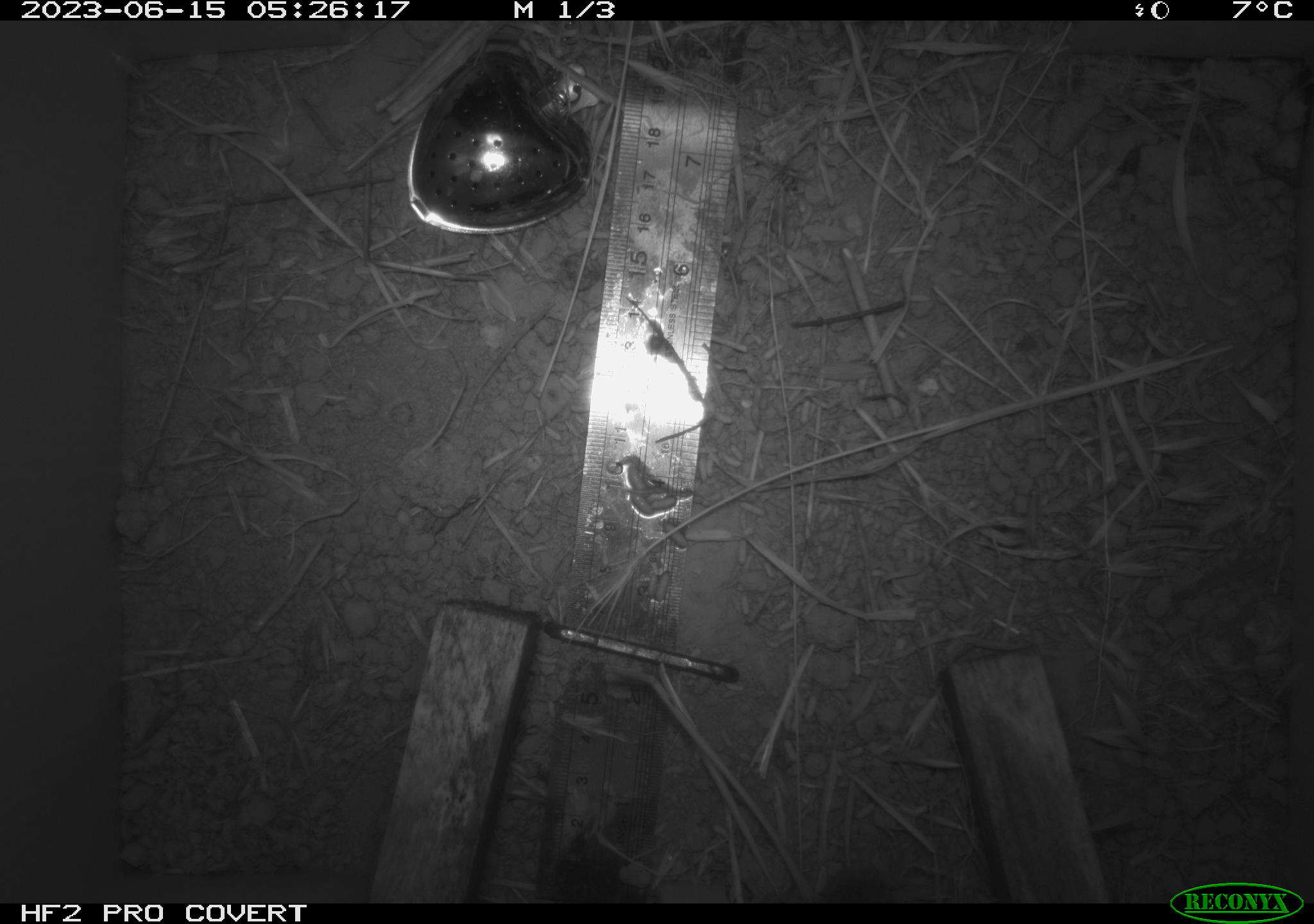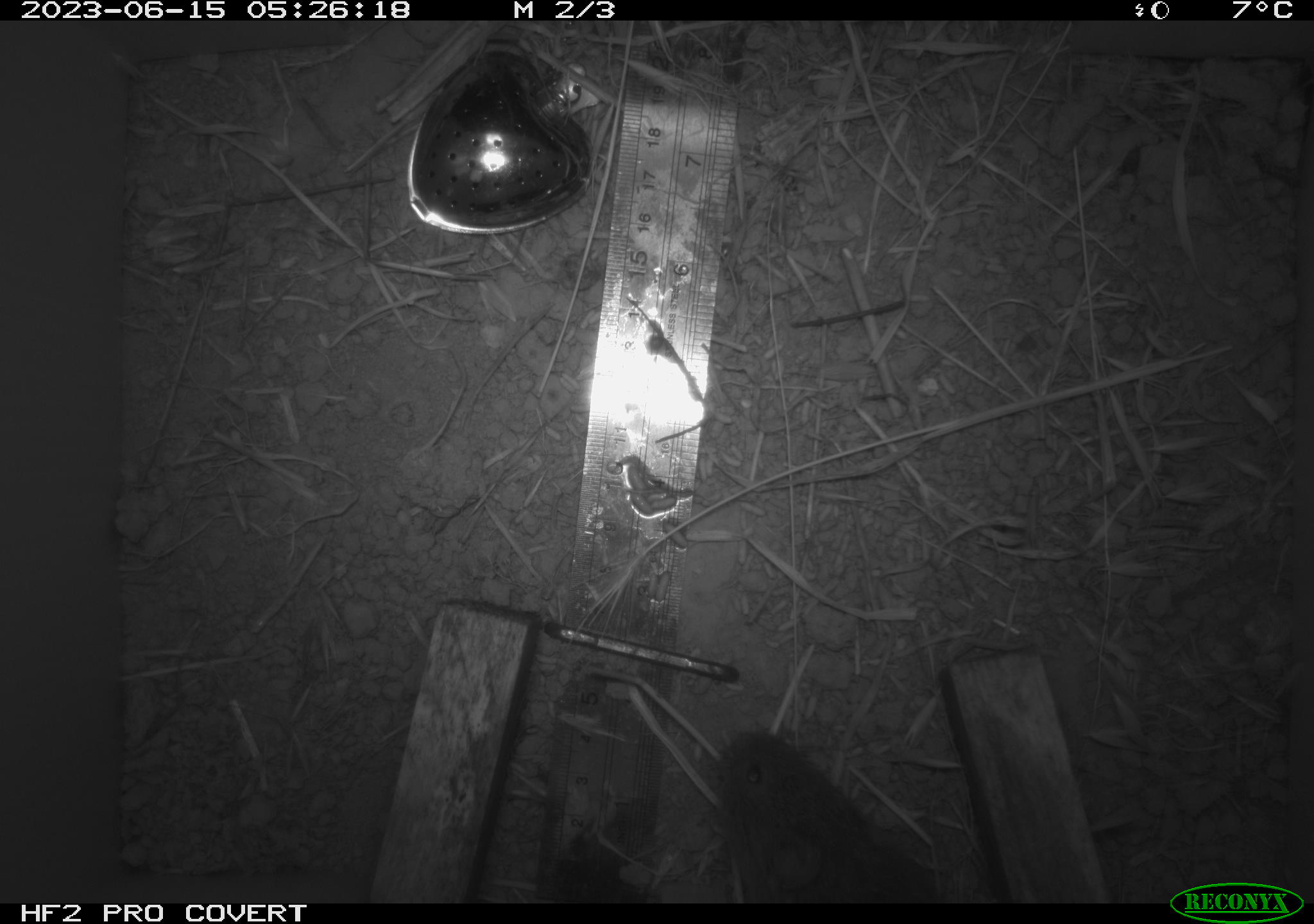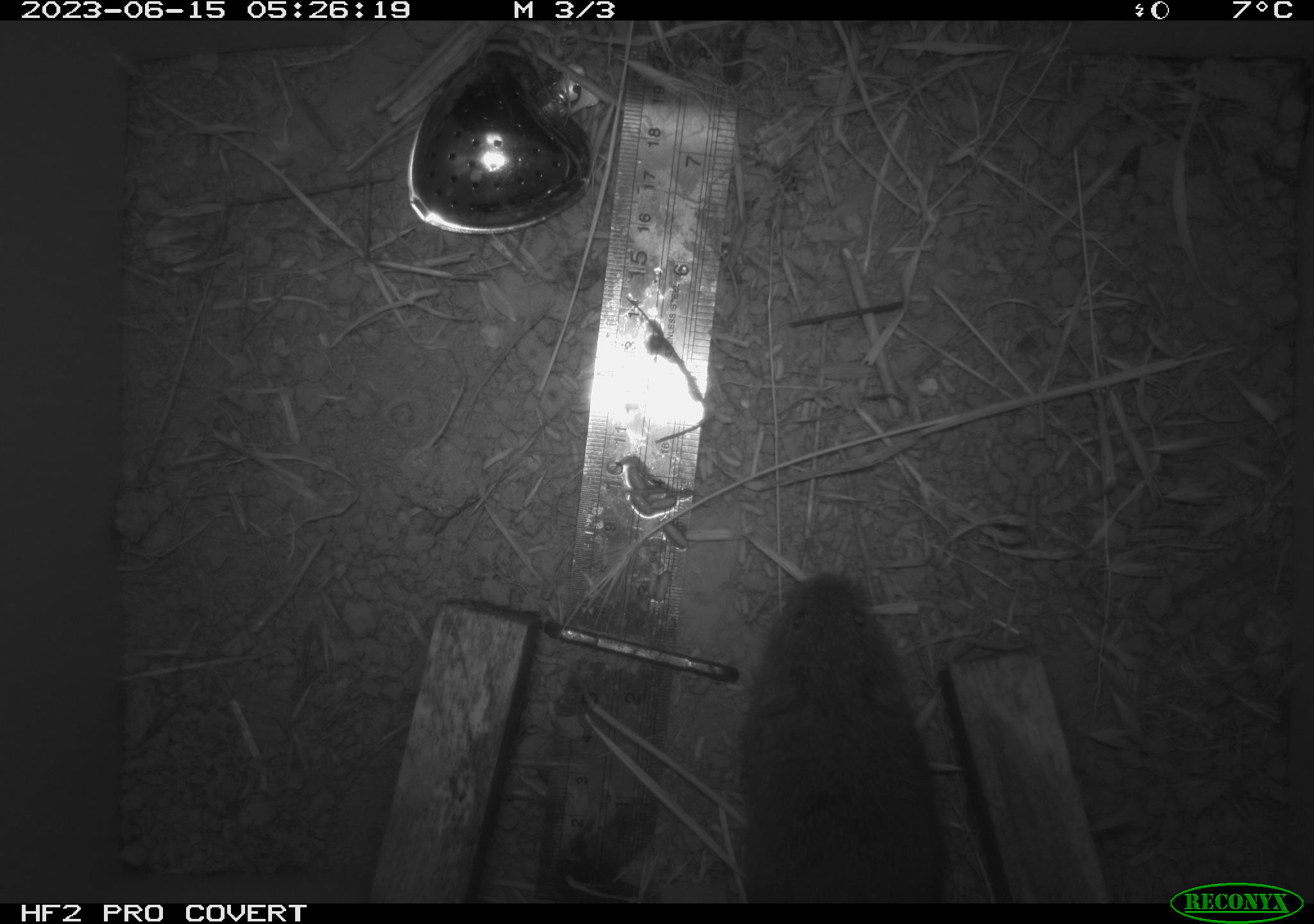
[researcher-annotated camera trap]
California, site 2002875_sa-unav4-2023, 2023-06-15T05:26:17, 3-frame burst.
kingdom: Animalia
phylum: Chordata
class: Mammalia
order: Rodentia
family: Cricetidae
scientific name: Arvicolinae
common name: voles, lemmings, and muskrats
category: arvicolinae subfamily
Arvicolinae subfamily (voles, lemmings, and muskrats) (Arvicolinae).